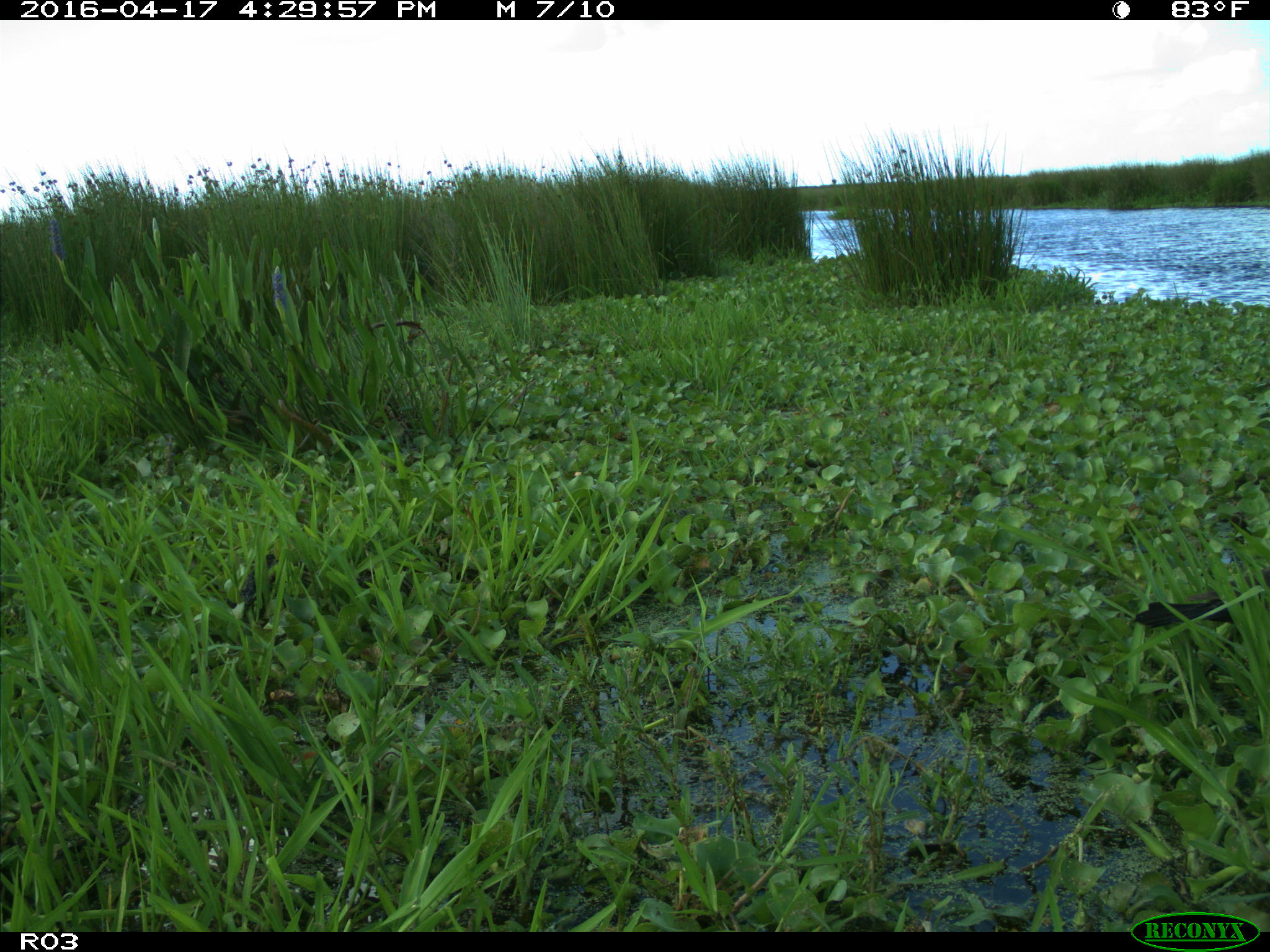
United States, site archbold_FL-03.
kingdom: Animalia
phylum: Chordata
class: Aves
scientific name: Aves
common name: birds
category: unidentified bird